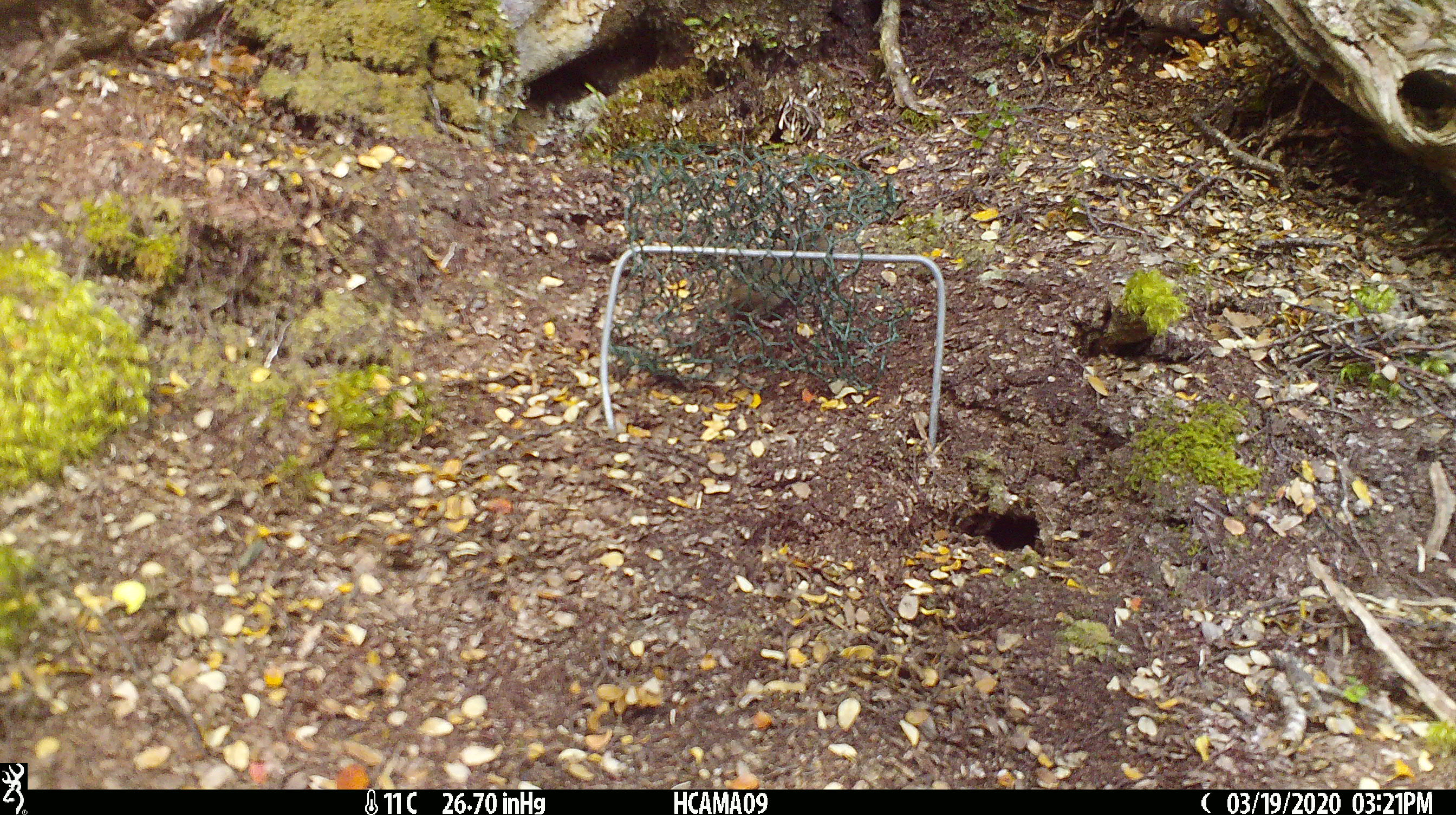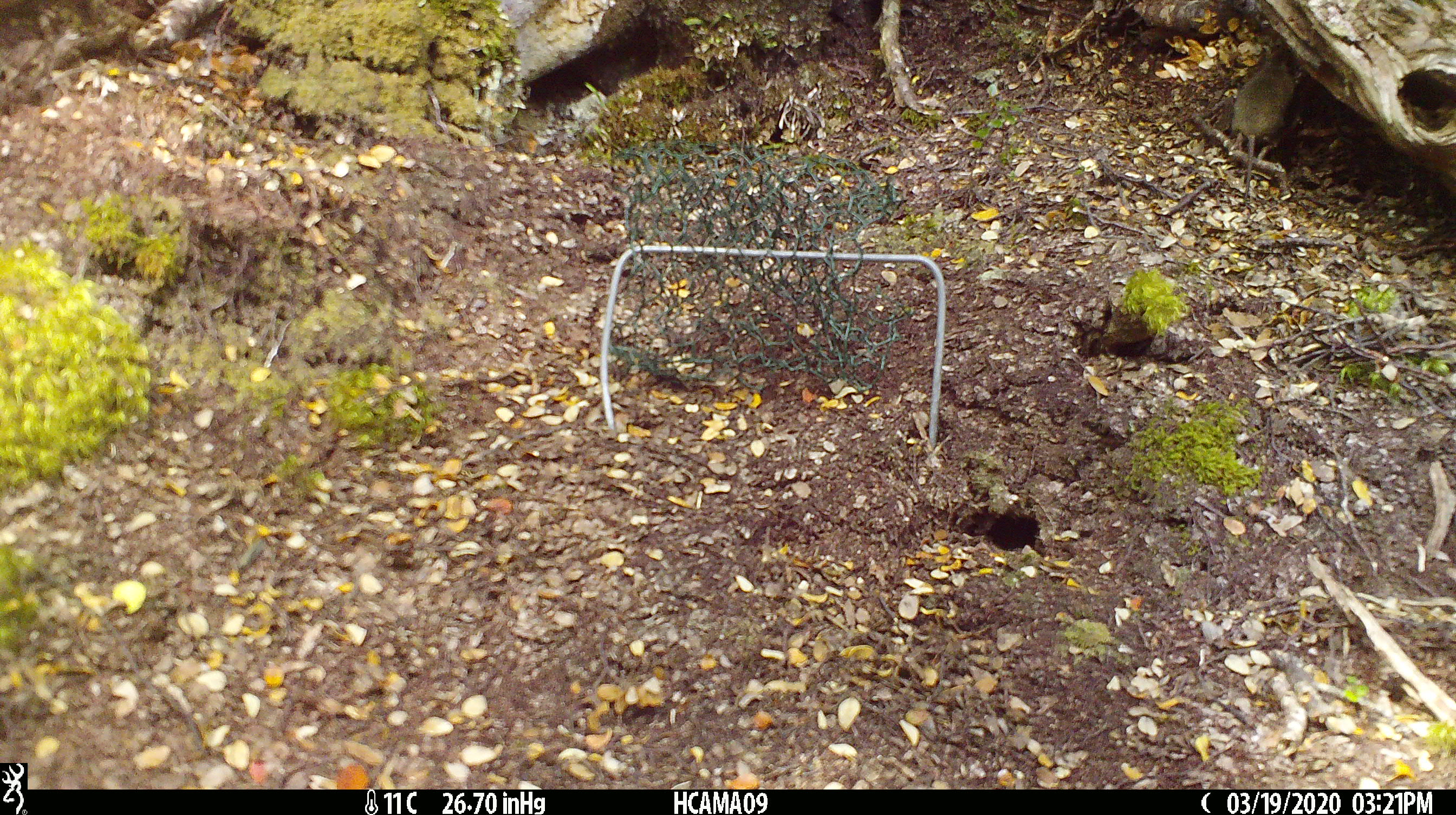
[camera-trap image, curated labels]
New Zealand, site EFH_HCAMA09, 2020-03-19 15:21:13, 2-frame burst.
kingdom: Animalia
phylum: Chordata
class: Mammalia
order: Rodentia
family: Muridae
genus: Mus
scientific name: Mus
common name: mouse